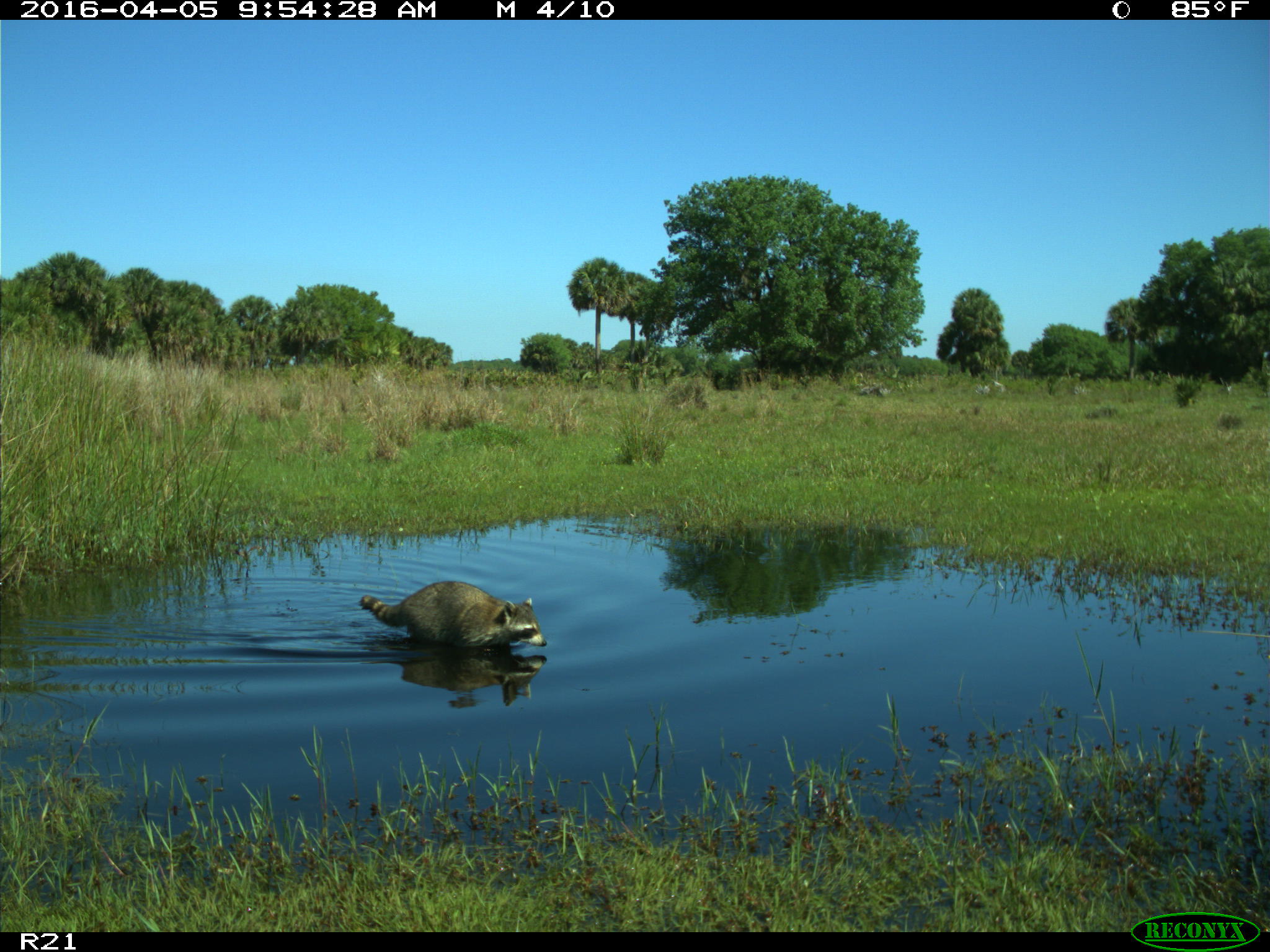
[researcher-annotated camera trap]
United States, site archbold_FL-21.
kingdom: Animalia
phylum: Chordata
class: Mammalia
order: Carnivora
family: Procyonidae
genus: Procyon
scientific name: Procyon lotor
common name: common raccoon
Procyon lotor (common raccoon).